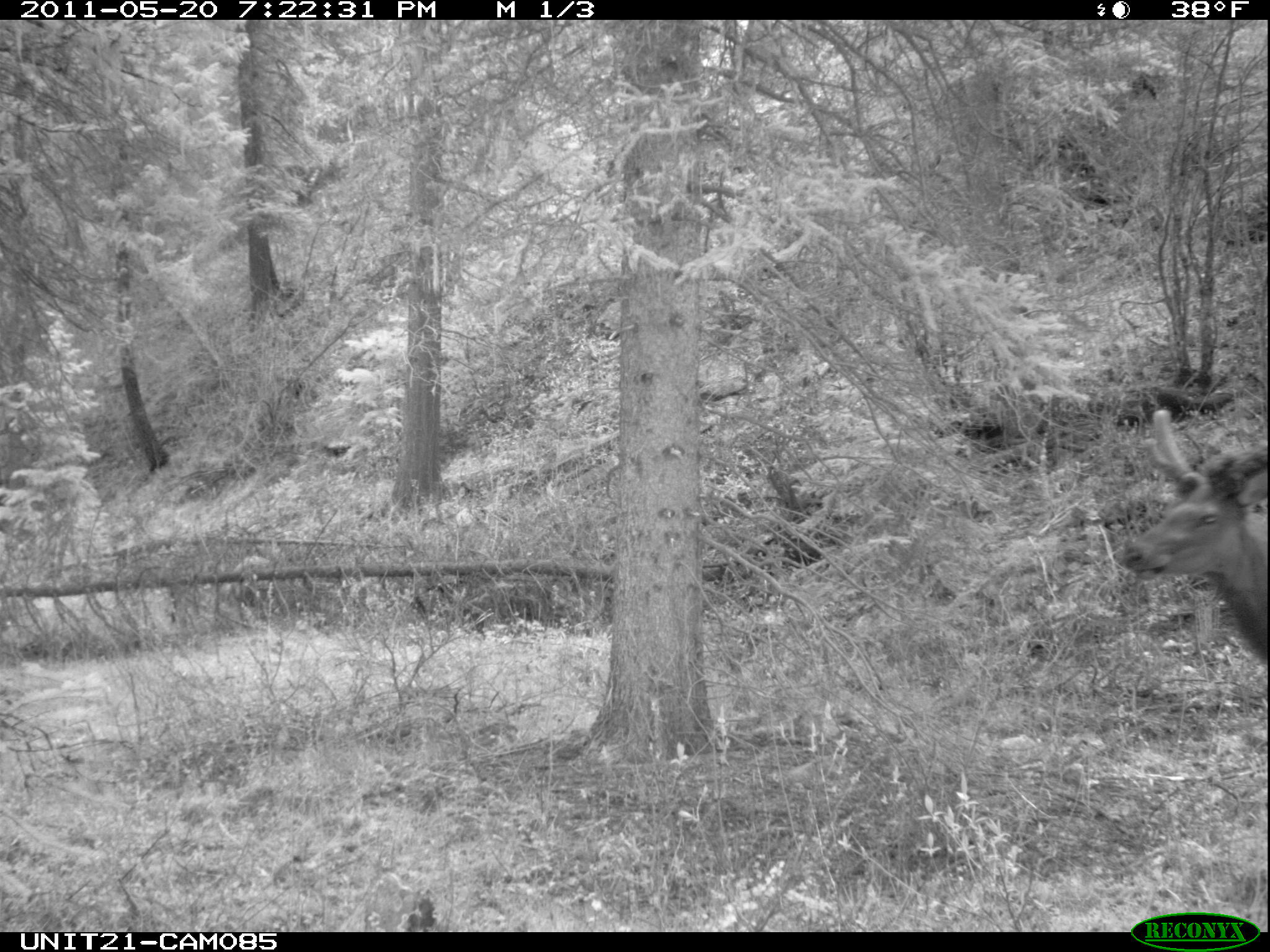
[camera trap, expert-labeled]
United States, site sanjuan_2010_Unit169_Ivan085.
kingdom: Animalia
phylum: Chordata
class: Mammalia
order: Artiodactyla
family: Cervidae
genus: Cervus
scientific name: Cervus elaphus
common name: red deer